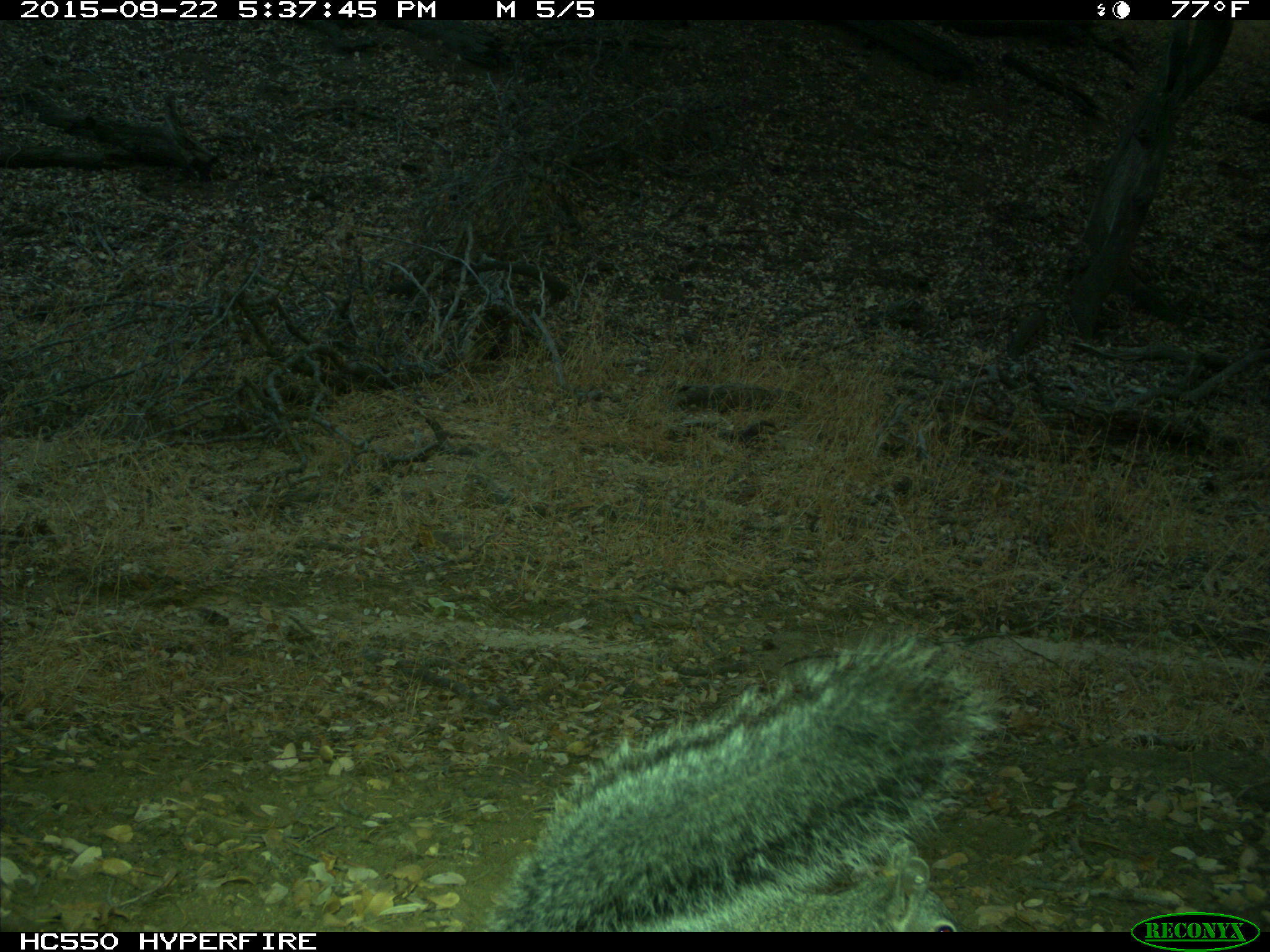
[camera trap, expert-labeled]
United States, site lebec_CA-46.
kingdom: Animalia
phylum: Chordata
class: Mammalia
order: Rodentia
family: Sciuridae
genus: Sciurus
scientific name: Sciurus carolinensis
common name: eastern gray squirrel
Sciurus carolinensis (eastern gray squirrel).